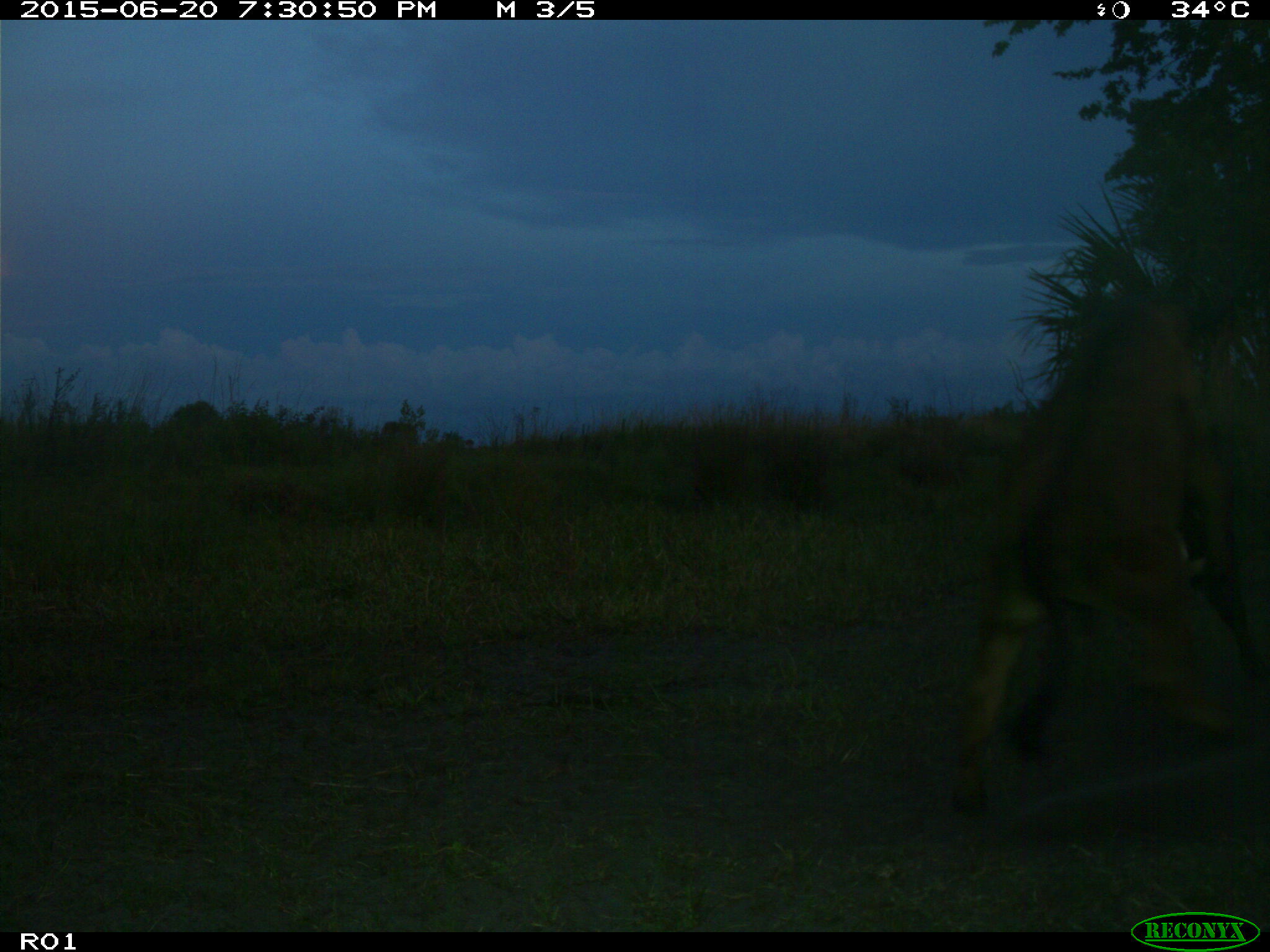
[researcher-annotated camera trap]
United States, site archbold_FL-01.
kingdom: Animalia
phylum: Chordata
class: Mammalia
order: Artiodactyla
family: Bovidae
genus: Bos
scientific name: Bos taurus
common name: domestic cow